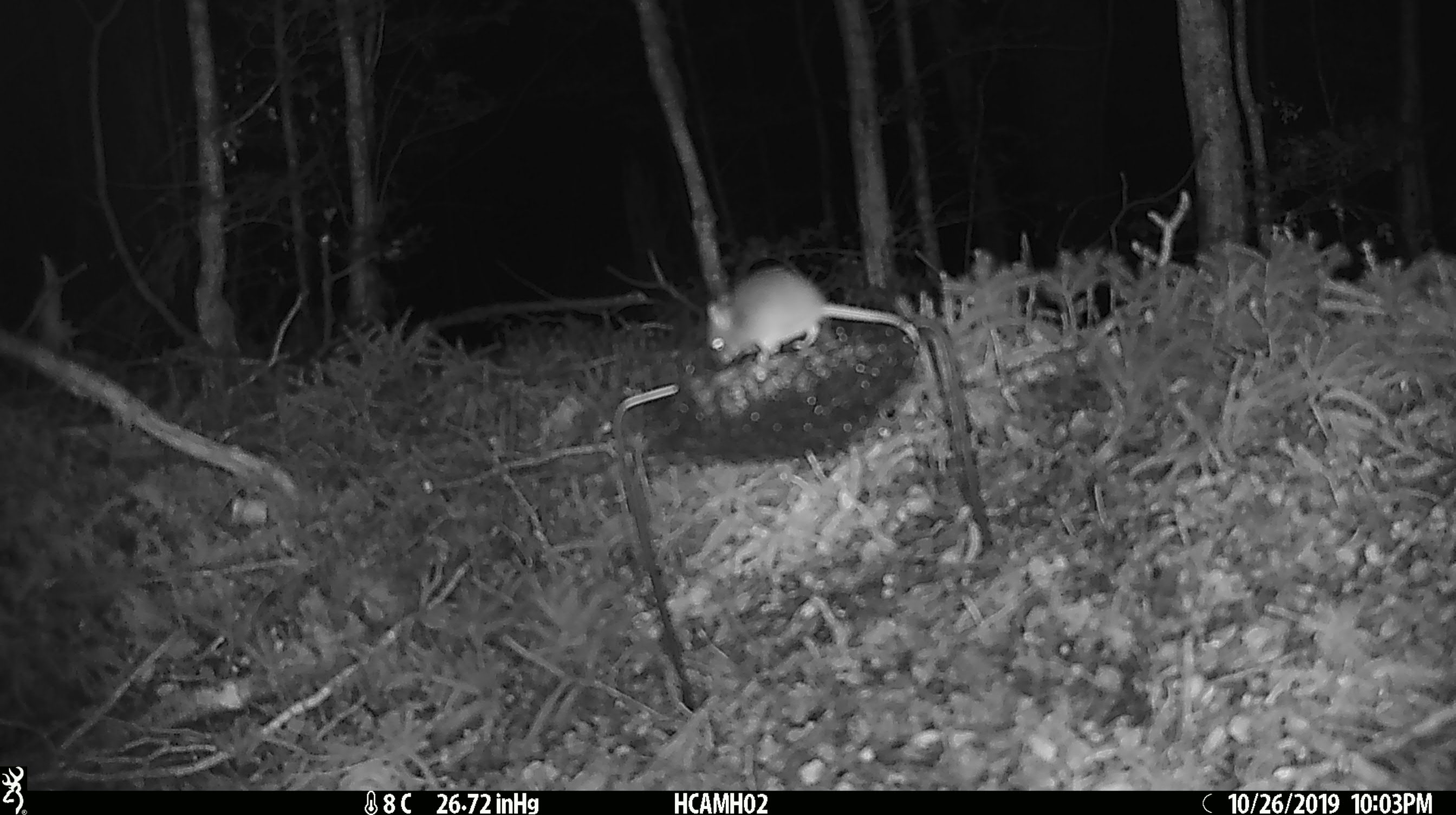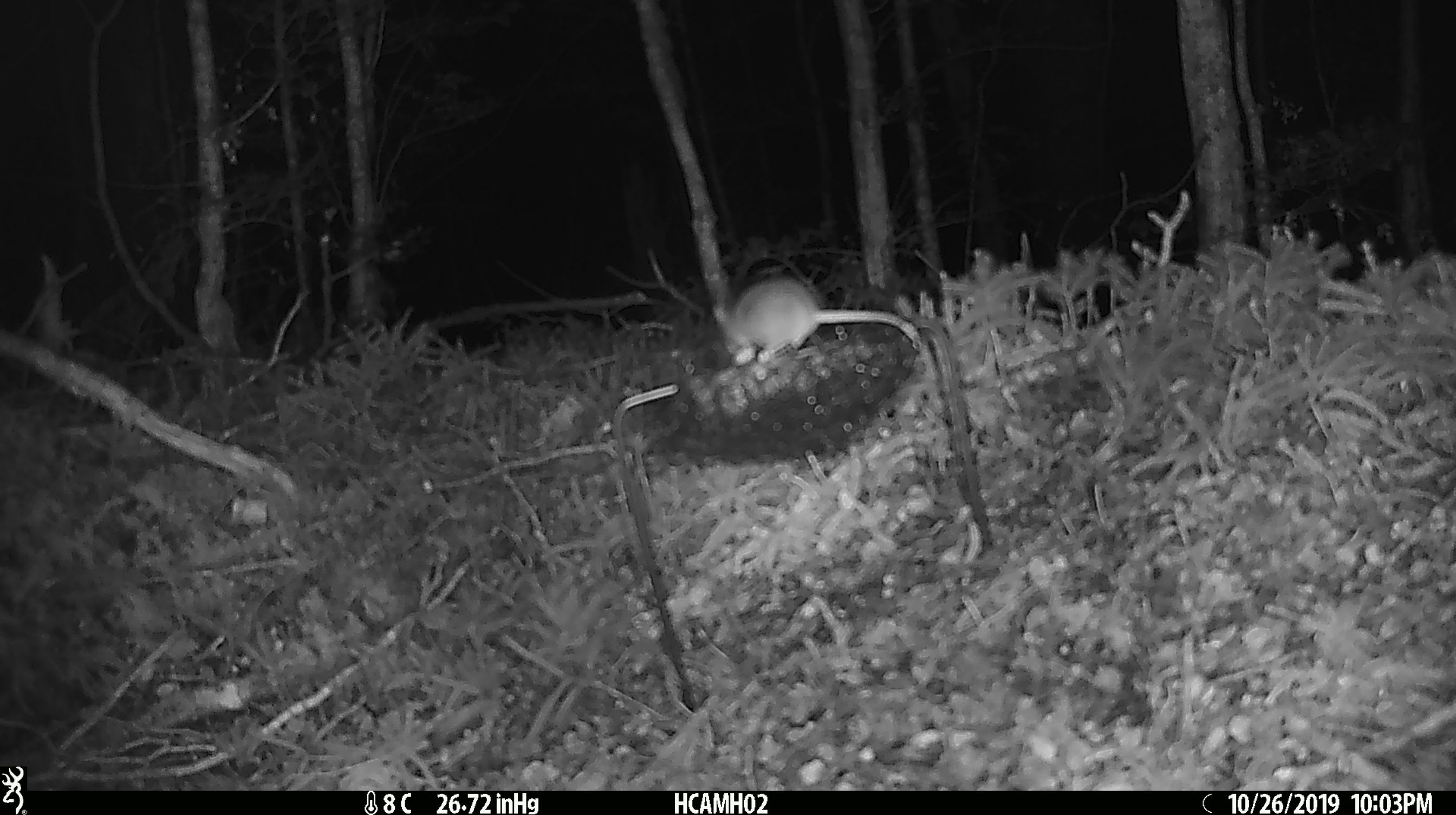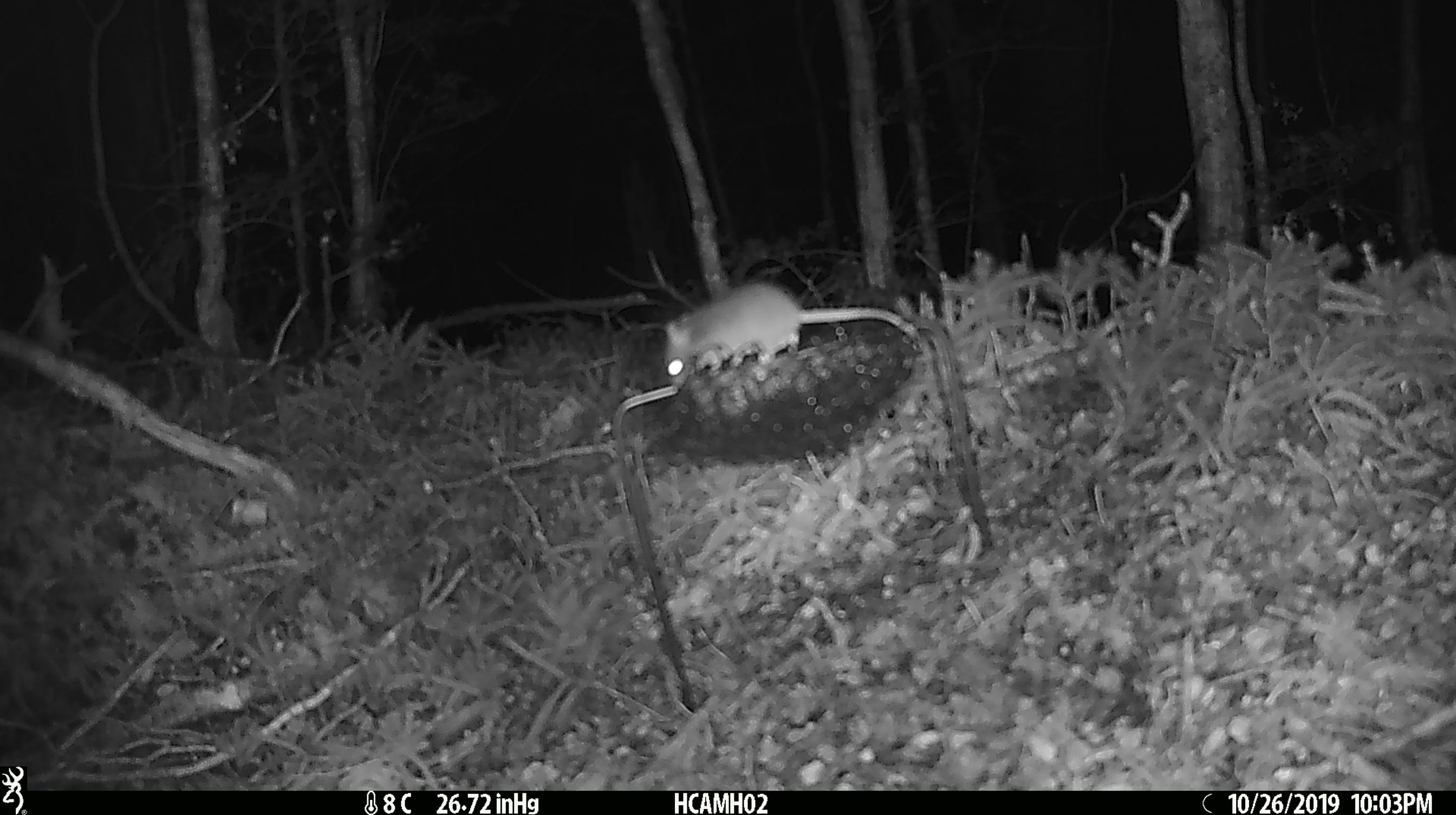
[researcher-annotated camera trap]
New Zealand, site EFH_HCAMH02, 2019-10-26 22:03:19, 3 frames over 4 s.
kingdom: Animalia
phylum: Chordata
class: Mammalia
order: Rodentia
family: Muridae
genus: Mus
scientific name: Mus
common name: mouse